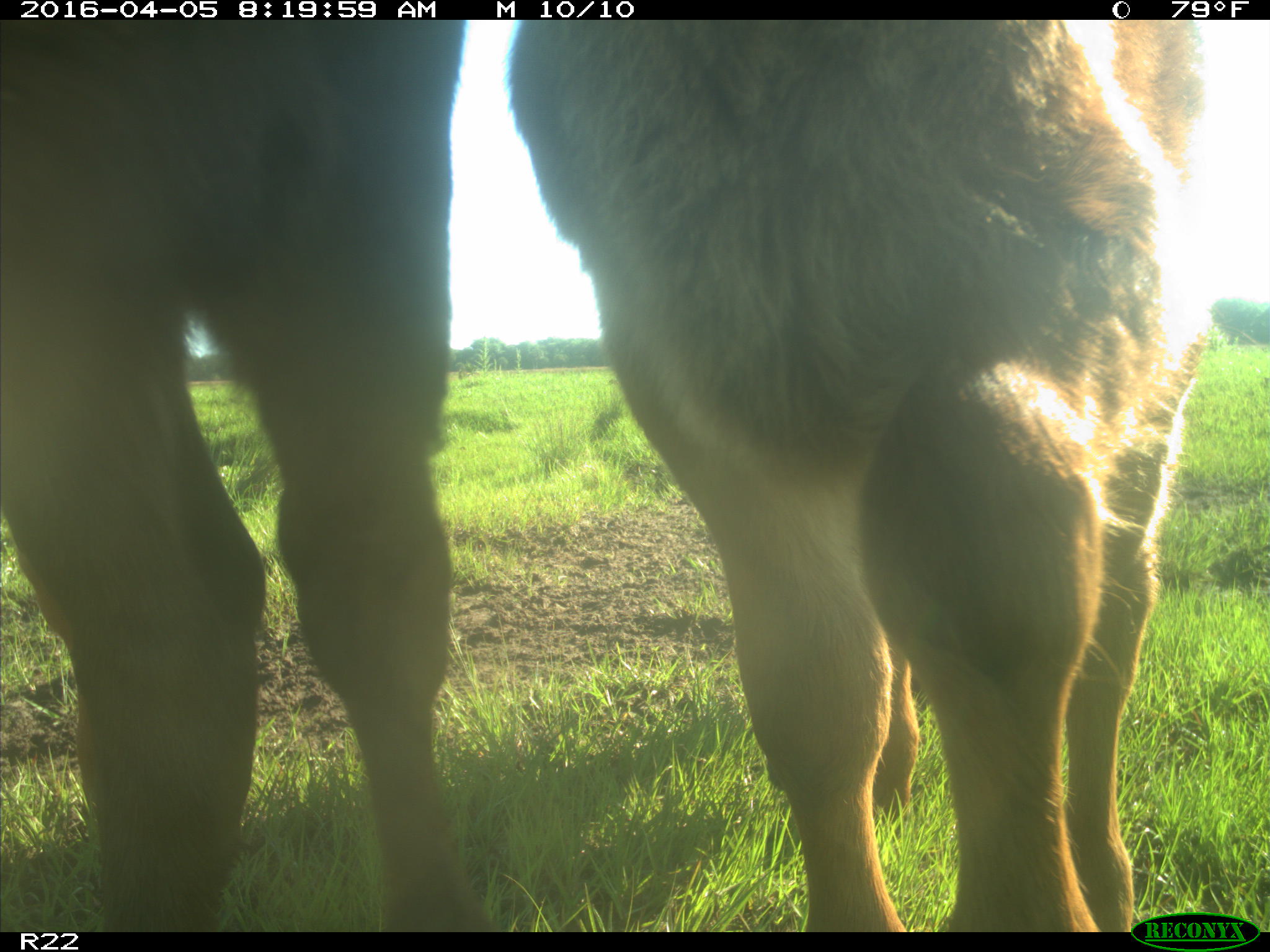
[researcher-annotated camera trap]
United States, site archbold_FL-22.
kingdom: Animalia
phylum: Chordata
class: Mammalia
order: Artiodactyla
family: Bovidae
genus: Bos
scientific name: Bos taurus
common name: domestic cow